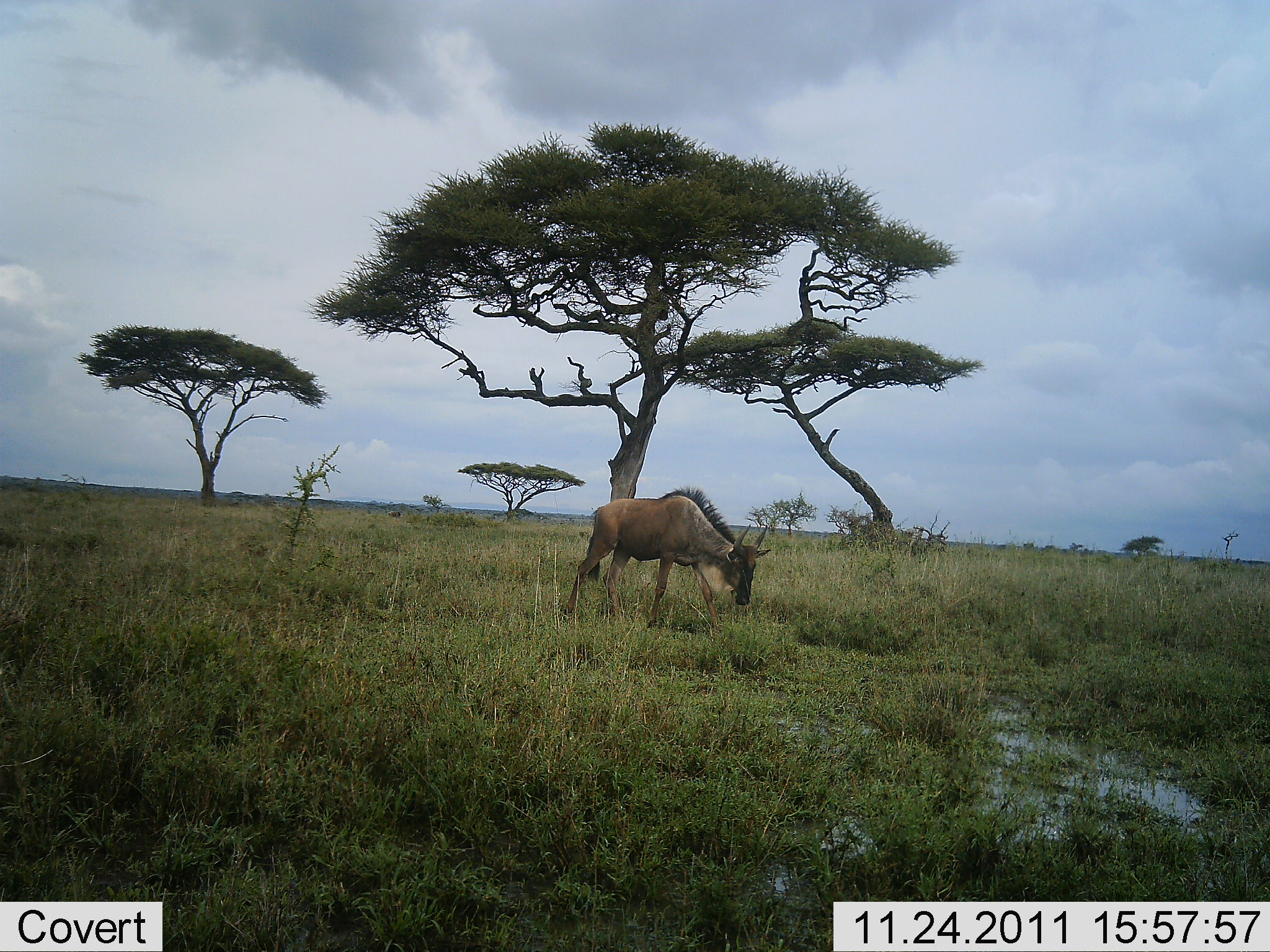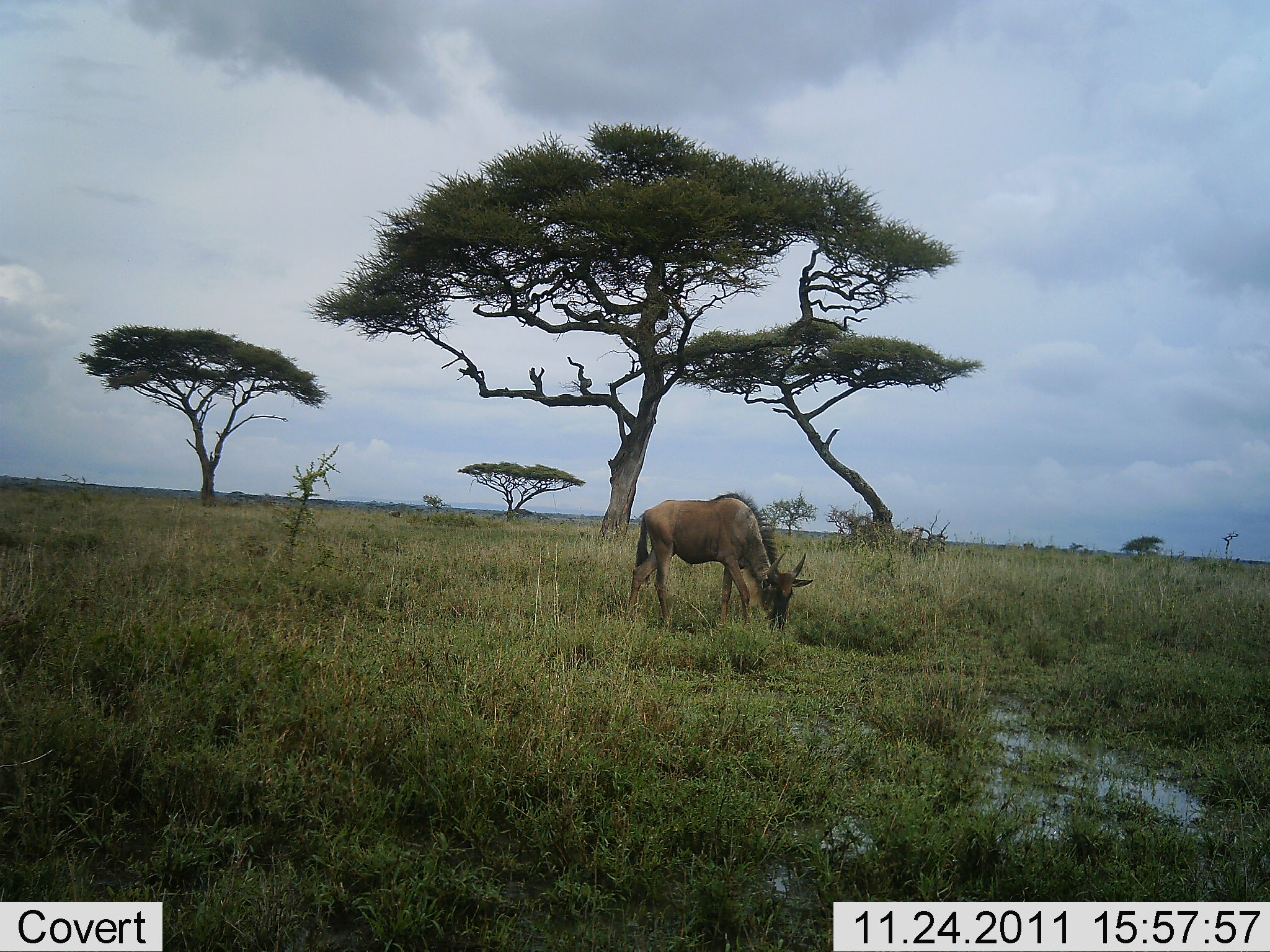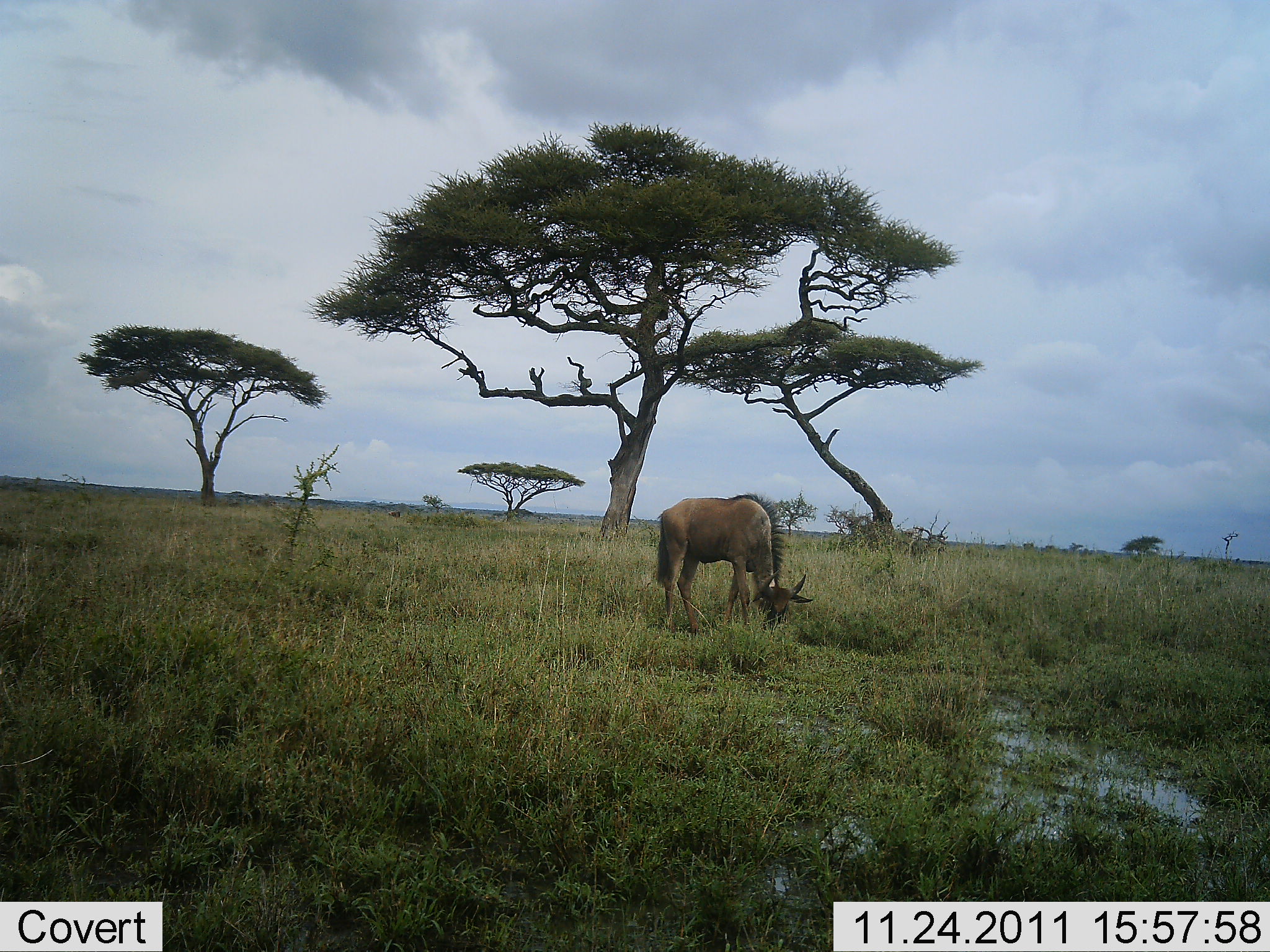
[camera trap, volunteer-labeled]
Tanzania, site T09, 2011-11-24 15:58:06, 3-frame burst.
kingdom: Animalia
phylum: Chordata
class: Mammalia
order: Artiodactyla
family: Bovidae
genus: Connochaetes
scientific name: Connochaetes taurinus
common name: blue wildebeest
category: wildebeest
Wildebeest (blue wildebeest) (Connochaetes taurinus), count 1. Behavior (volunteer vote fractions): standing 12%, resting 0%, moving 62%, interacting 0%. Young present (vote fraction): 0%. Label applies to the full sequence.